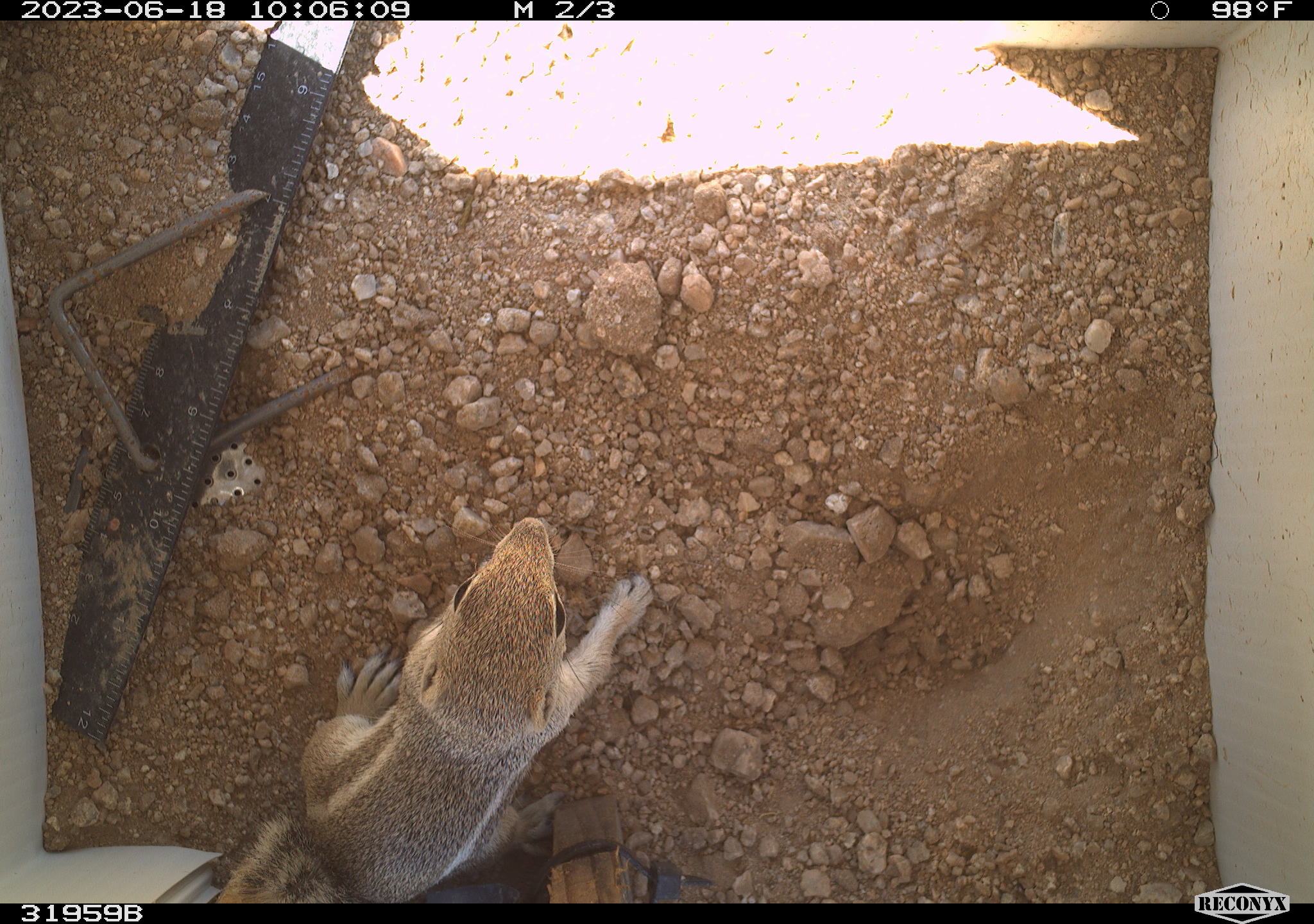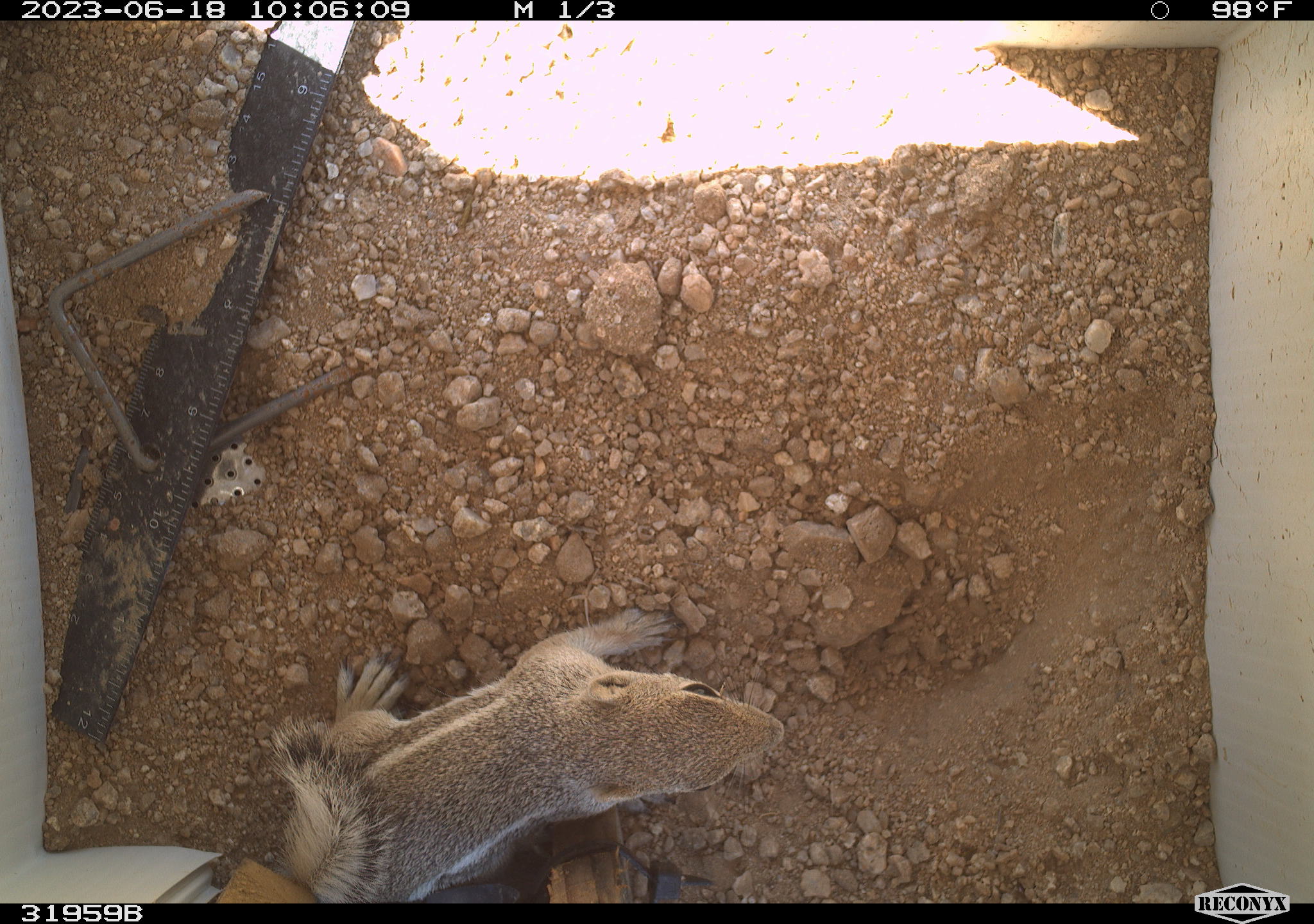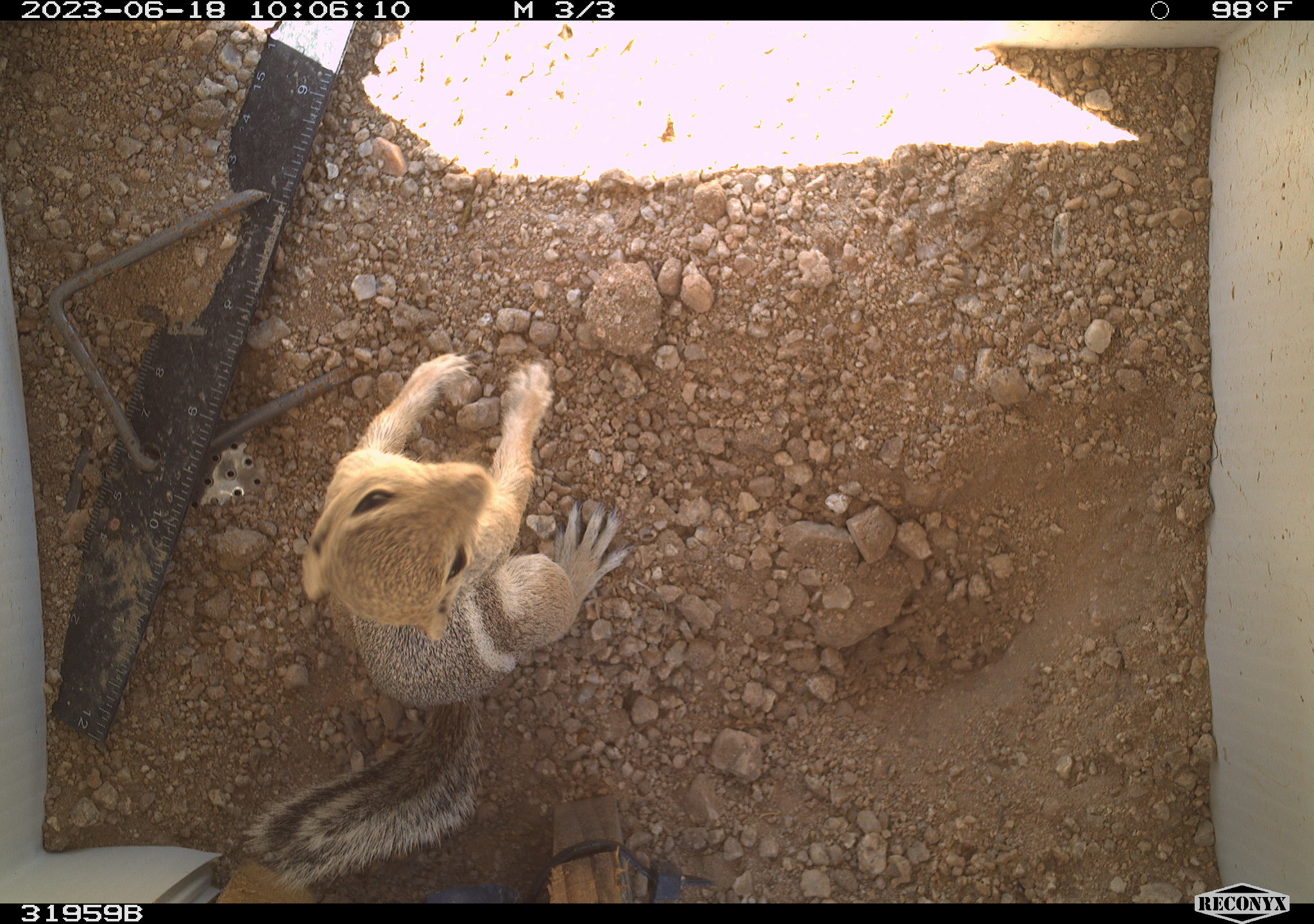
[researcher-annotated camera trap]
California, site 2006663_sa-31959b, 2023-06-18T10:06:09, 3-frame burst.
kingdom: Animalia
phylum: Chordata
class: Mammalia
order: Rodentia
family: Sciuridae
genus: Ammospermophilus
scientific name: Ammospermophilus leucurus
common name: white-tailed antelope squirrel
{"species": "white-tailed antelope squirrel (Ammospermophilus leucurus)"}